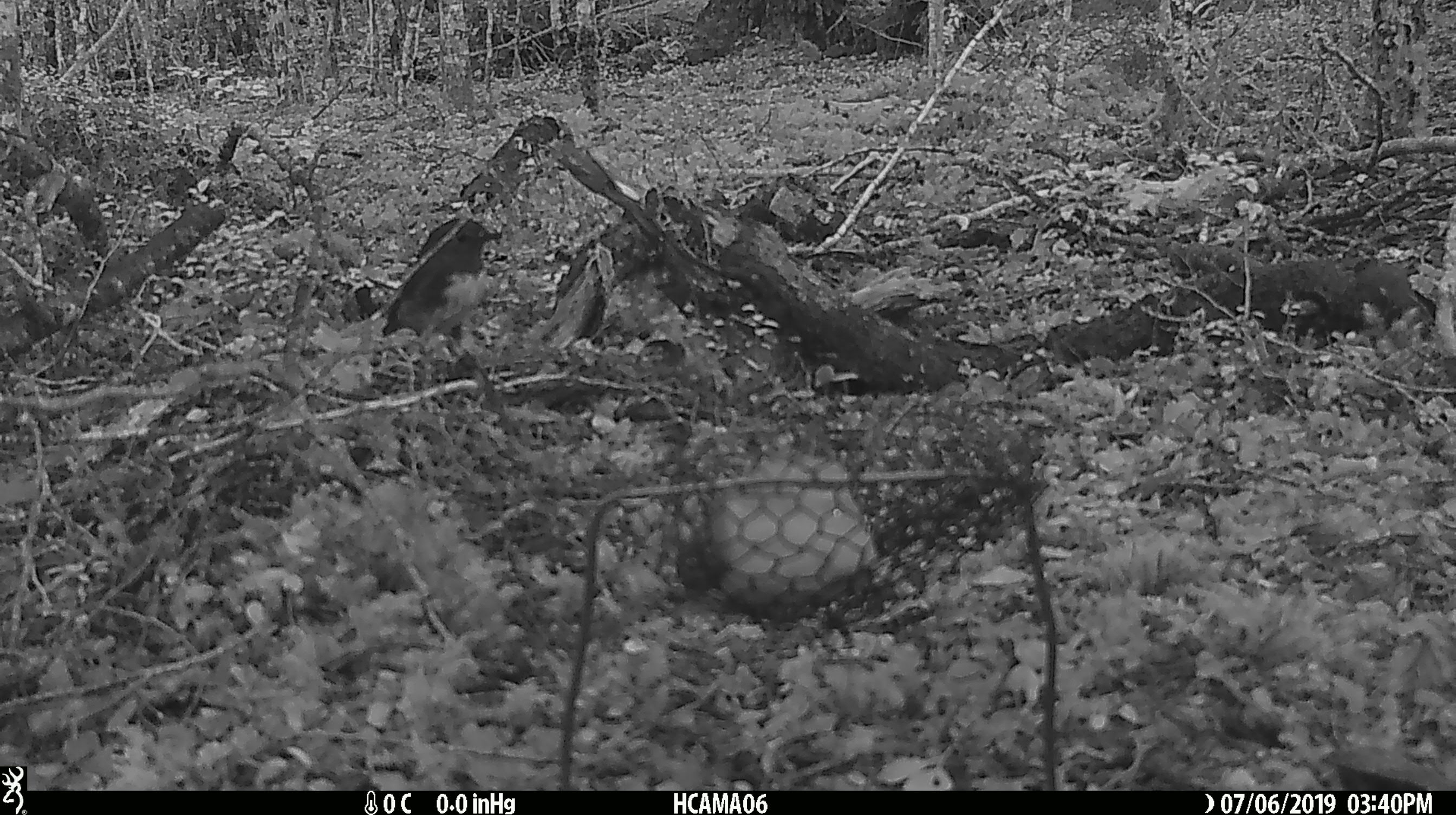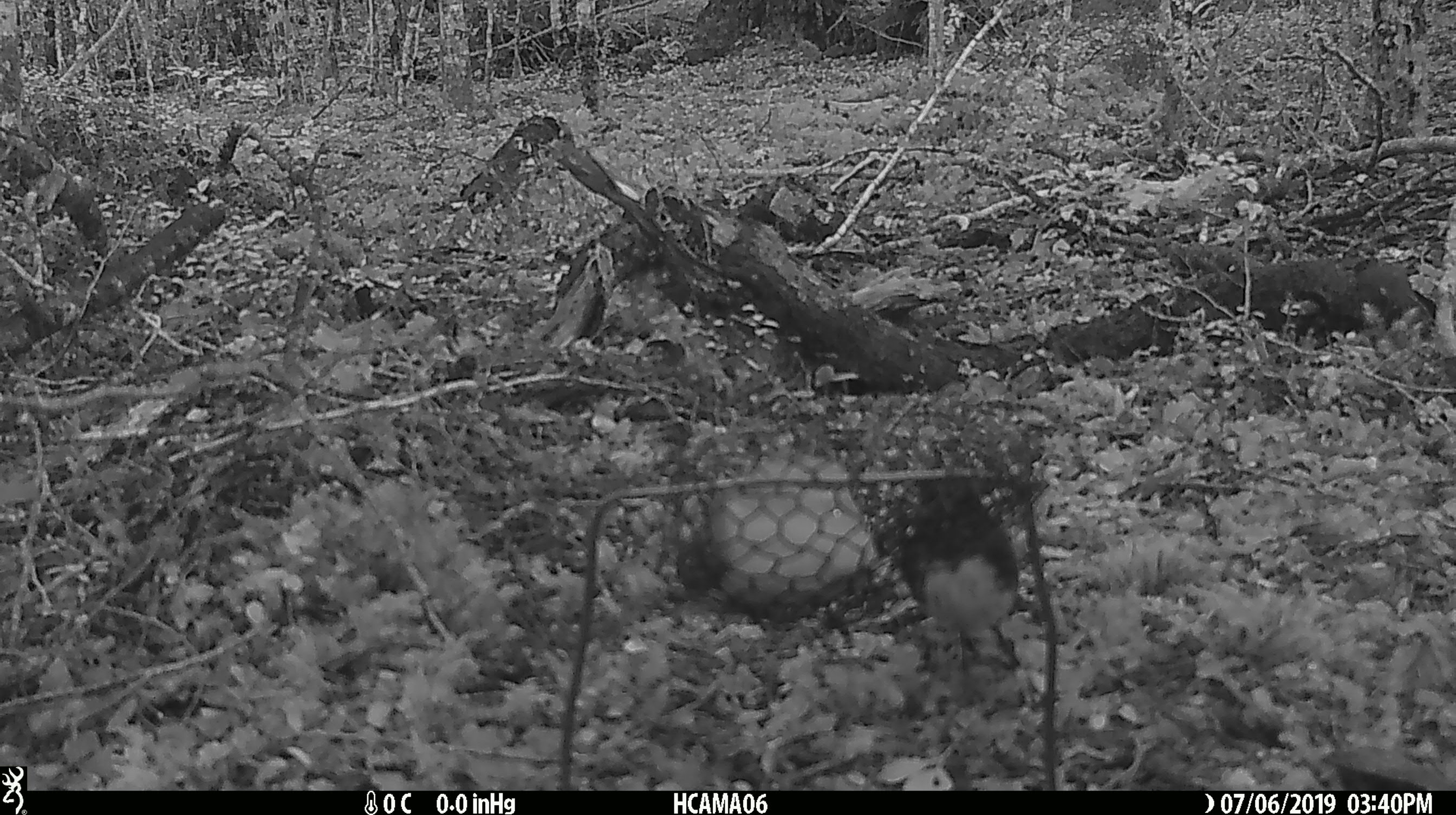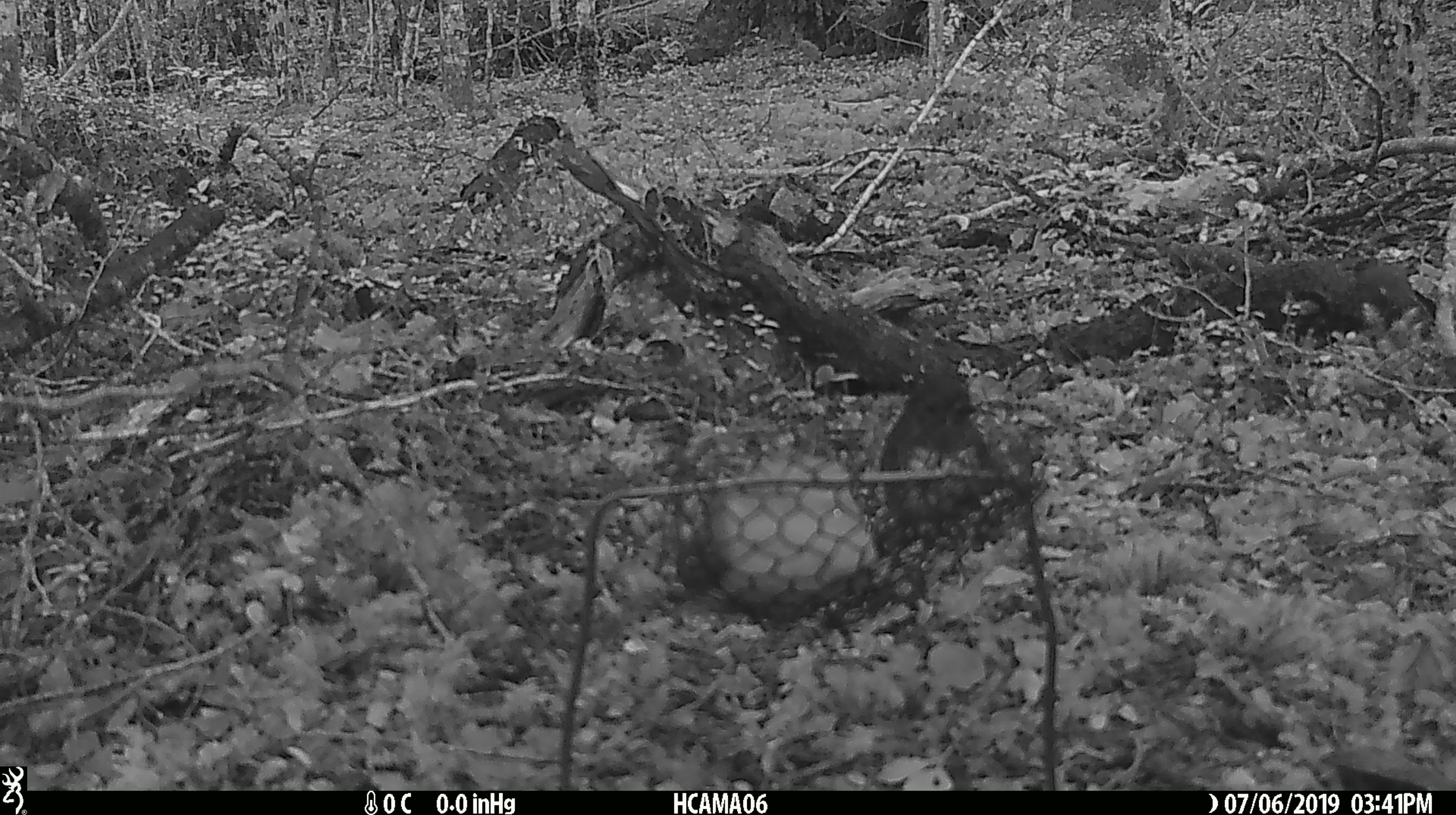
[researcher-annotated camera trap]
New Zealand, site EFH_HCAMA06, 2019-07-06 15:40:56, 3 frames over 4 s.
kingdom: Animalia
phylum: Chordata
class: Aves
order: Passeriformes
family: Petroicidae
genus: Petroica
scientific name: Petroica australis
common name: new zealand robin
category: robin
Robin (new zealand robin) (Petroica australis).